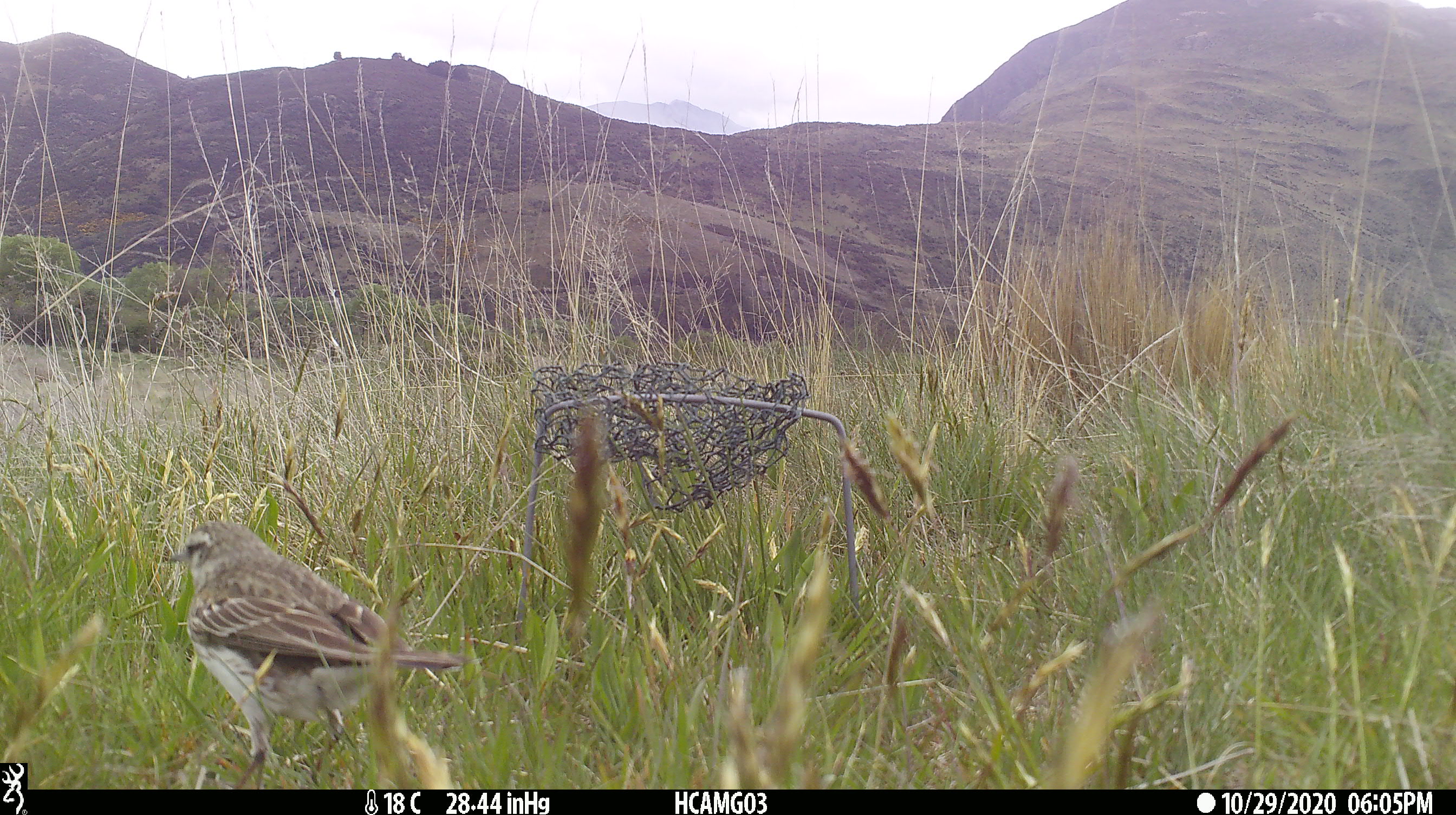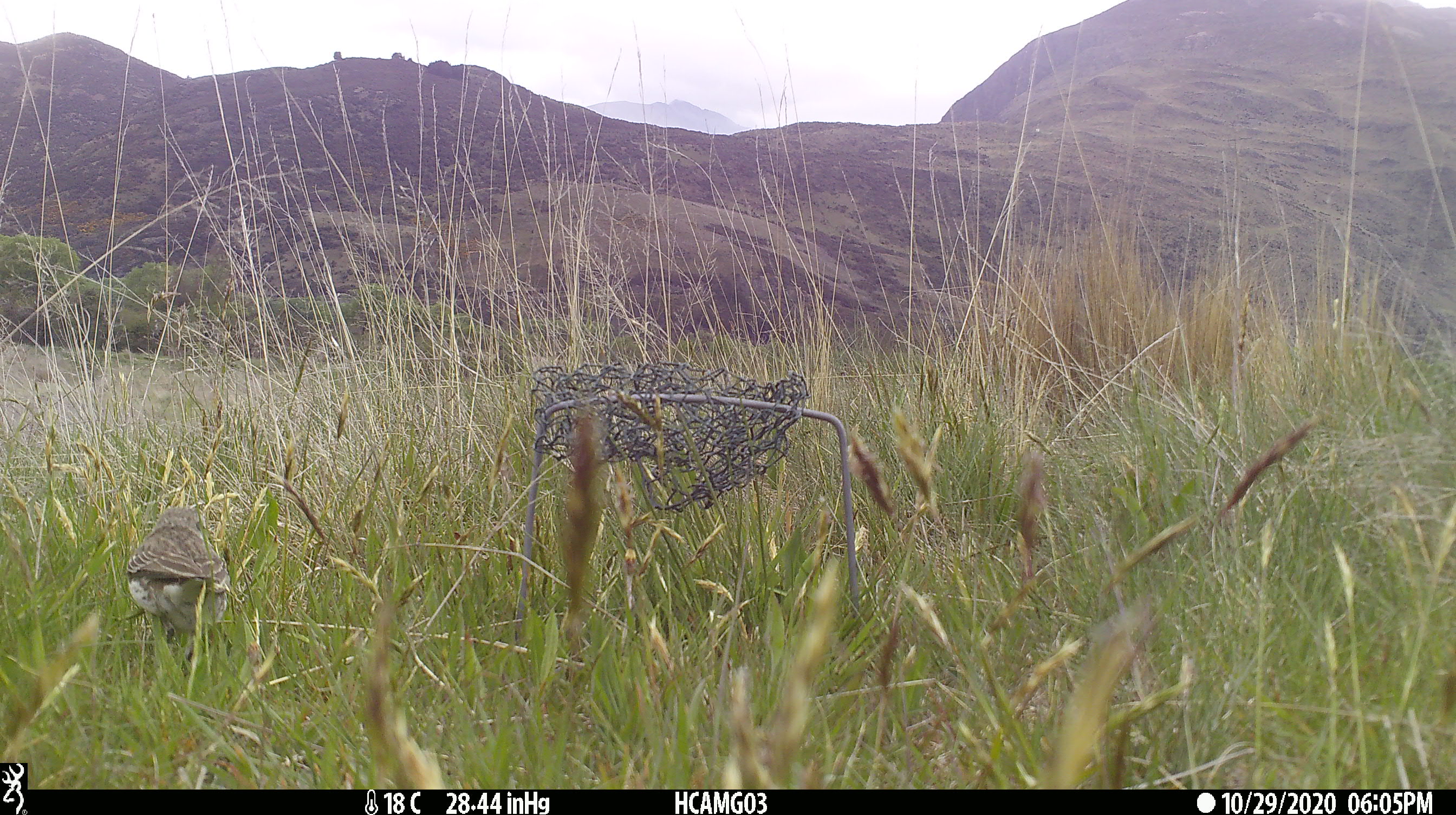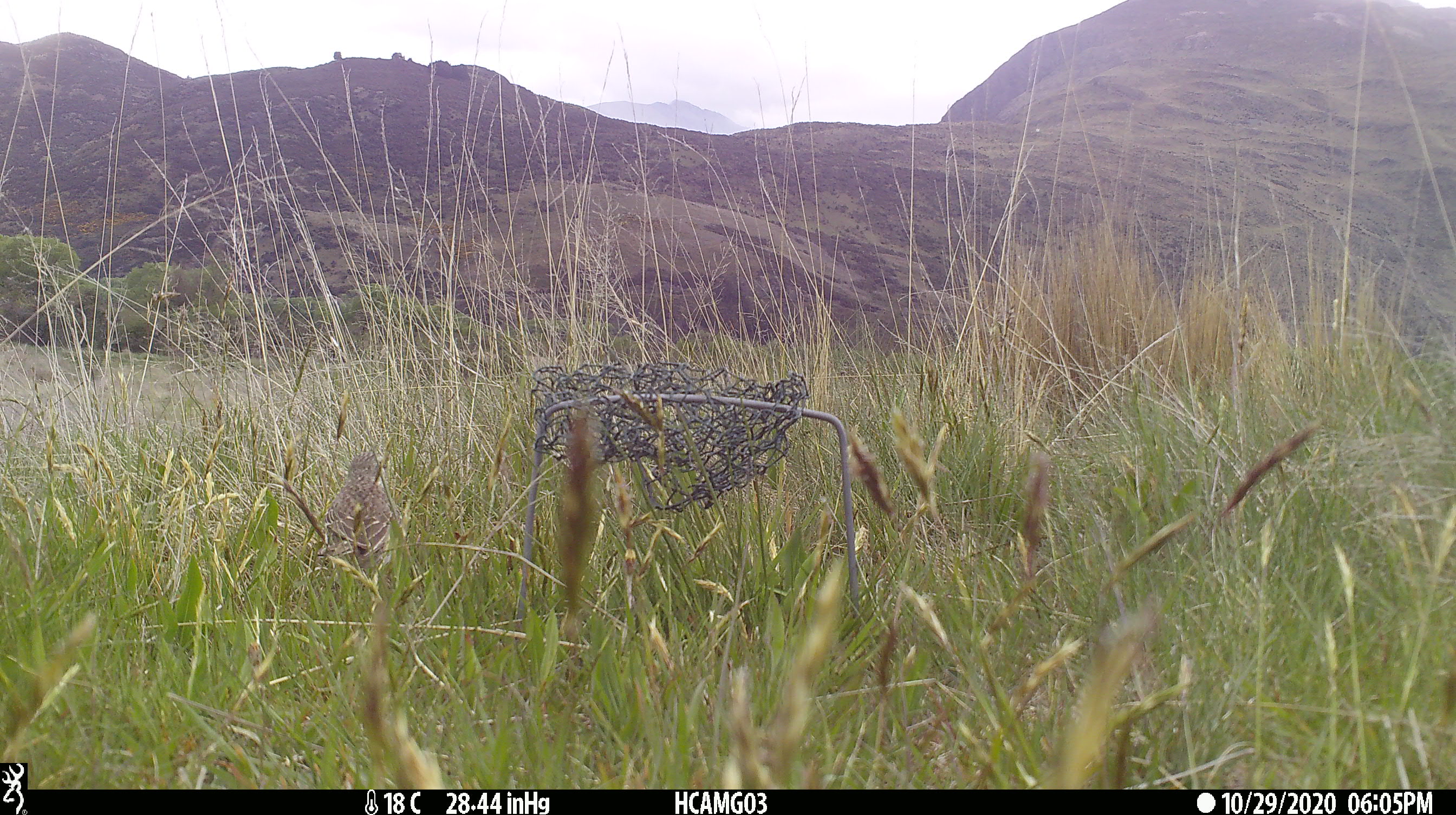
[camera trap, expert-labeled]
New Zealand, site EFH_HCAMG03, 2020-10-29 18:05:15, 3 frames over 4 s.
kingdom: Animalia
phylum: Chordata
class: Aves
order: Passeriformes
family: Motacillidae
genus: Anthus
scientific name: Anthus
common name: pipit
Pipit (Anthus).